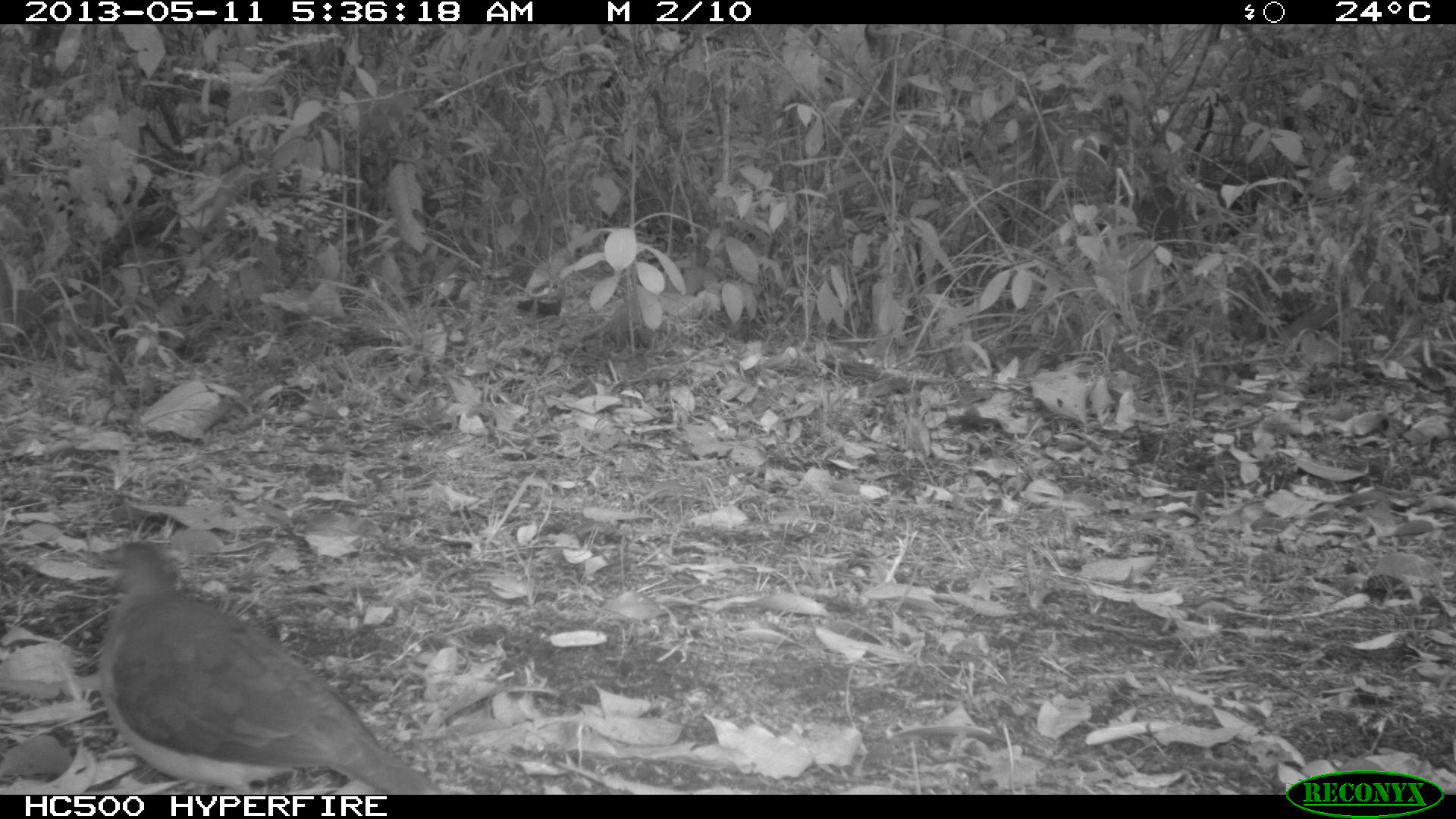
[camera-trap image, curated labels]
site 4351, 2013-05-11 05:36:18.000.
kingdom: Animalia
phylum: Chordata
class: Aves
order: Columbiformes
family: Columbidae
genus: Leptotila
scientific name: Leptotila plumbeiceps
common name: gray-headed dove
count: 1